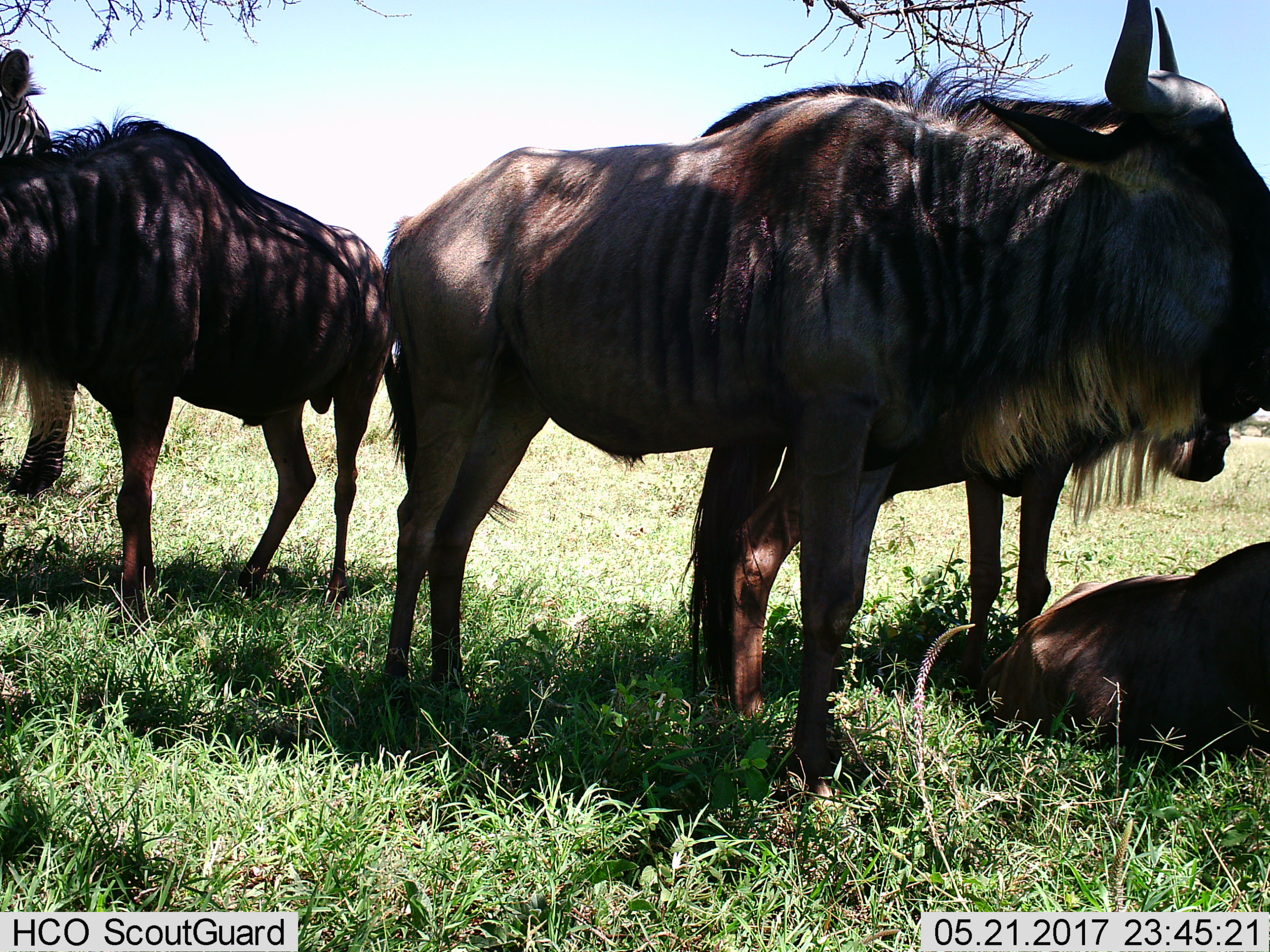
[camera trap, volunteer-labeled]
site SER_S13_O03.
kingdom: Animalia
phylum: Chordata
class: Mammalia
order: Artiodactyla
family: Bovidae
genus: Connochaetes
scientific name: Connochaetes taurinus taurinus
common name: blue wildebeest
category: wildebeestblue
Wildebeestblue (blue wildebeest) (Connochaetes taurinus taurinus), count 4. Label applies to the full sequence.